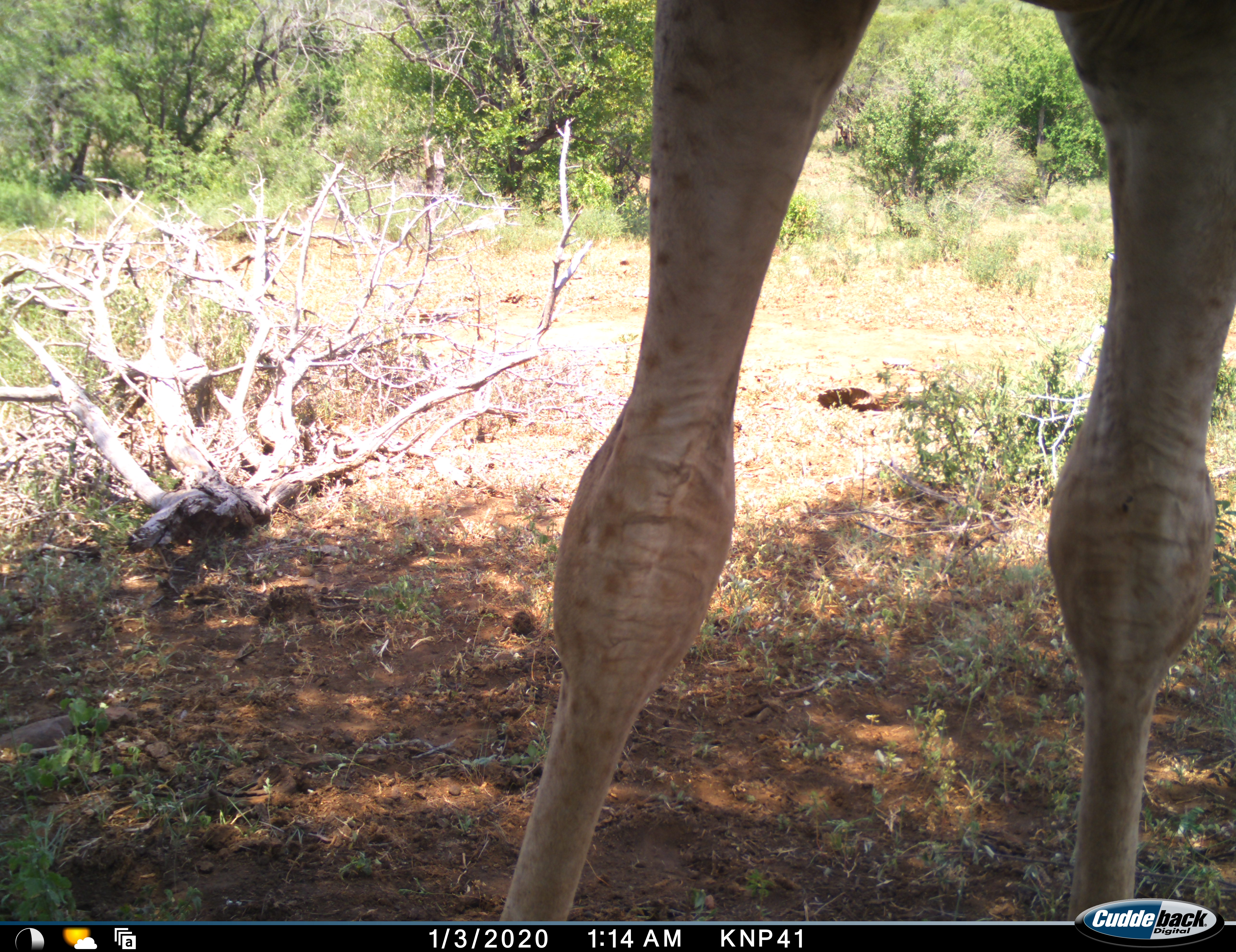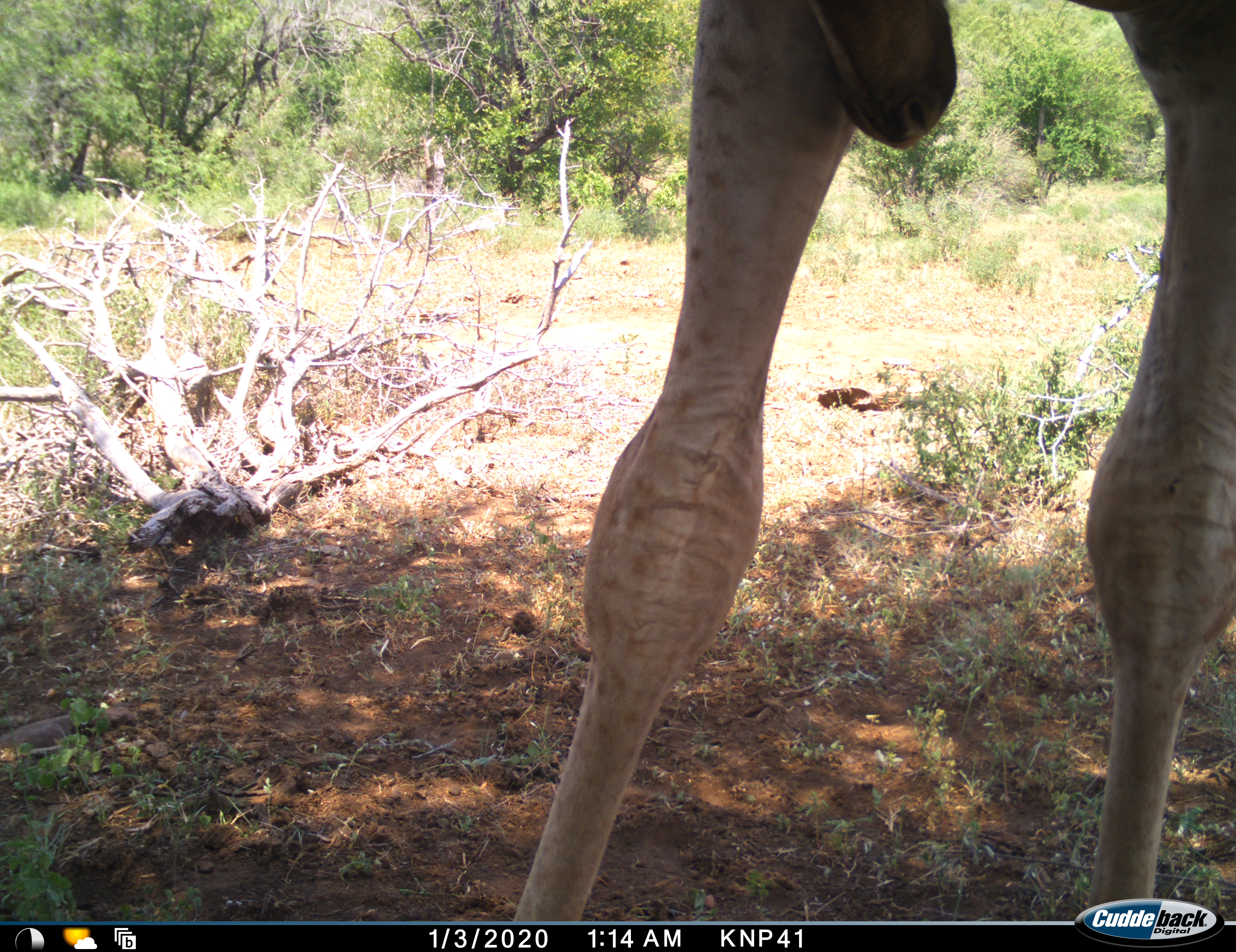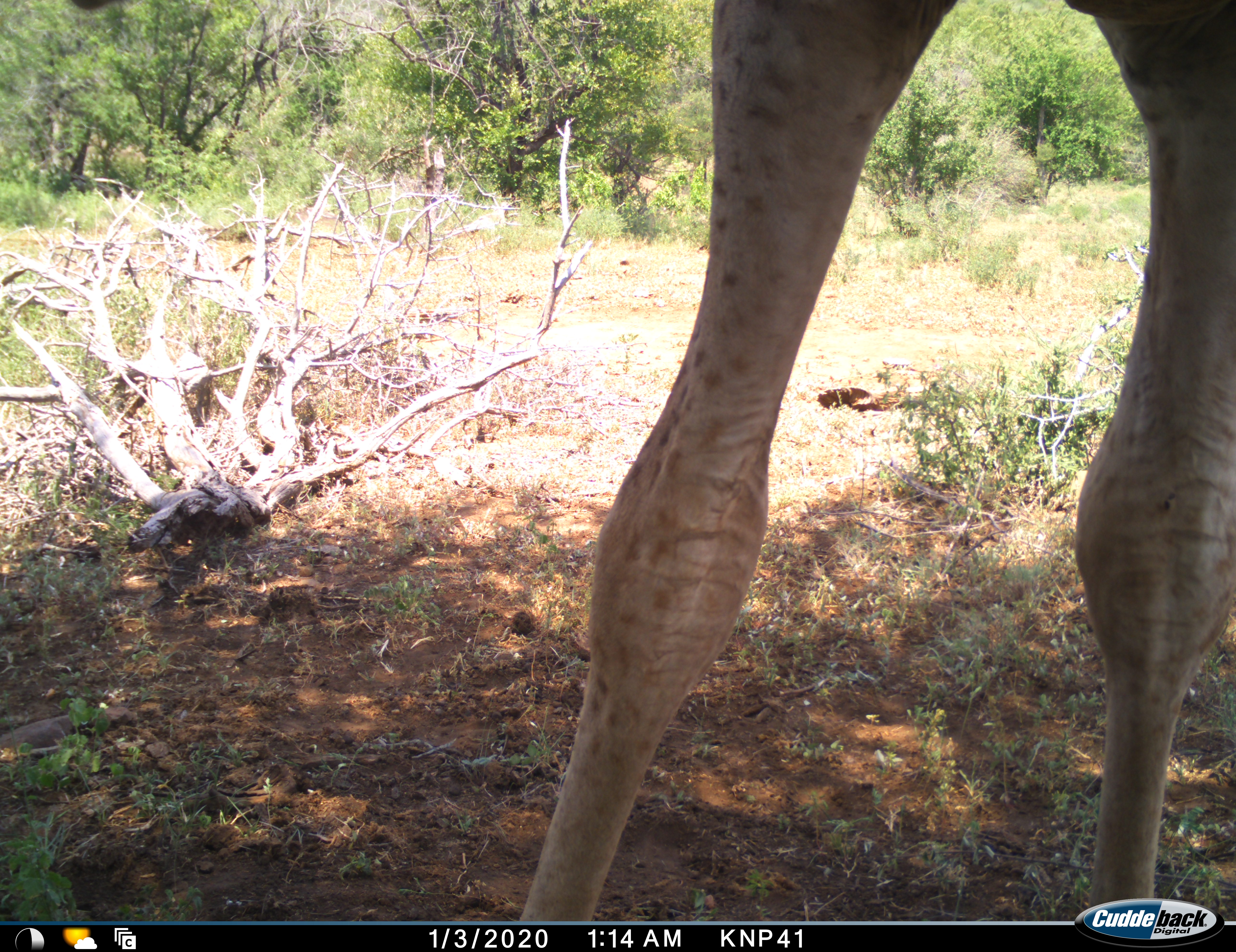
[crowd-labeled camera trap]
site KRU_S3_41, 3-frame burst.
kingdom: Animalia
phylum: Chordata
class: Mammalia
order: Artiodactyla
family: Giraffidae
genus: Giraffa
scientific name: Giraffa camelopardalis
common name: giraffe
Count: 1.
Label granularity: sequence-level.